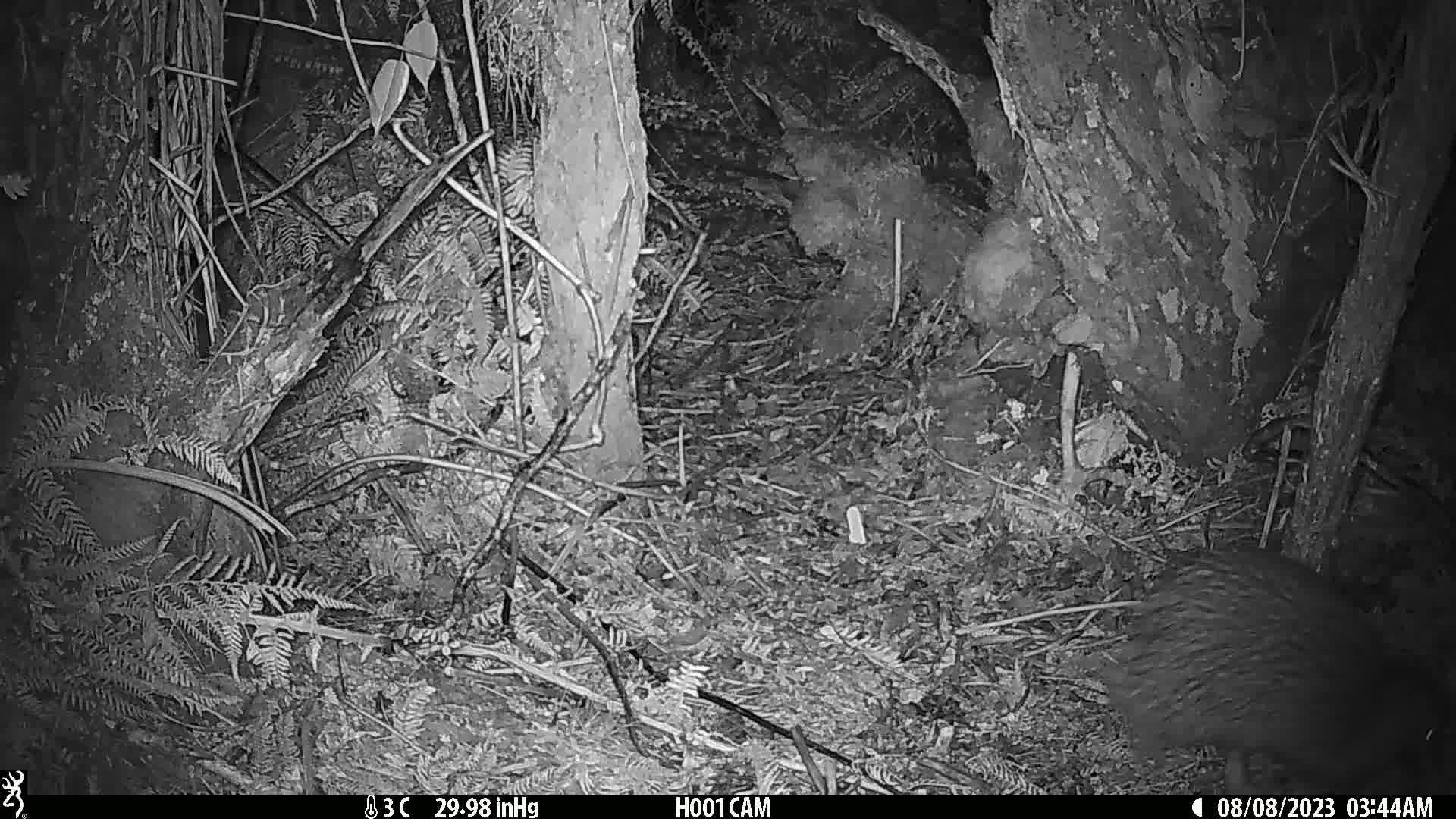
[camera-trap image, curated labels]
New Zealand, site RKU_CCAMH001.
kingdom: Animalia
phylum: Chordata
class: Aves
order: Apterygiformes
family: Apterygidae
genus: Apteryx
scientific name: Apteryx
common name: kiwi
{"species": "kiwi (Apteryx)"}